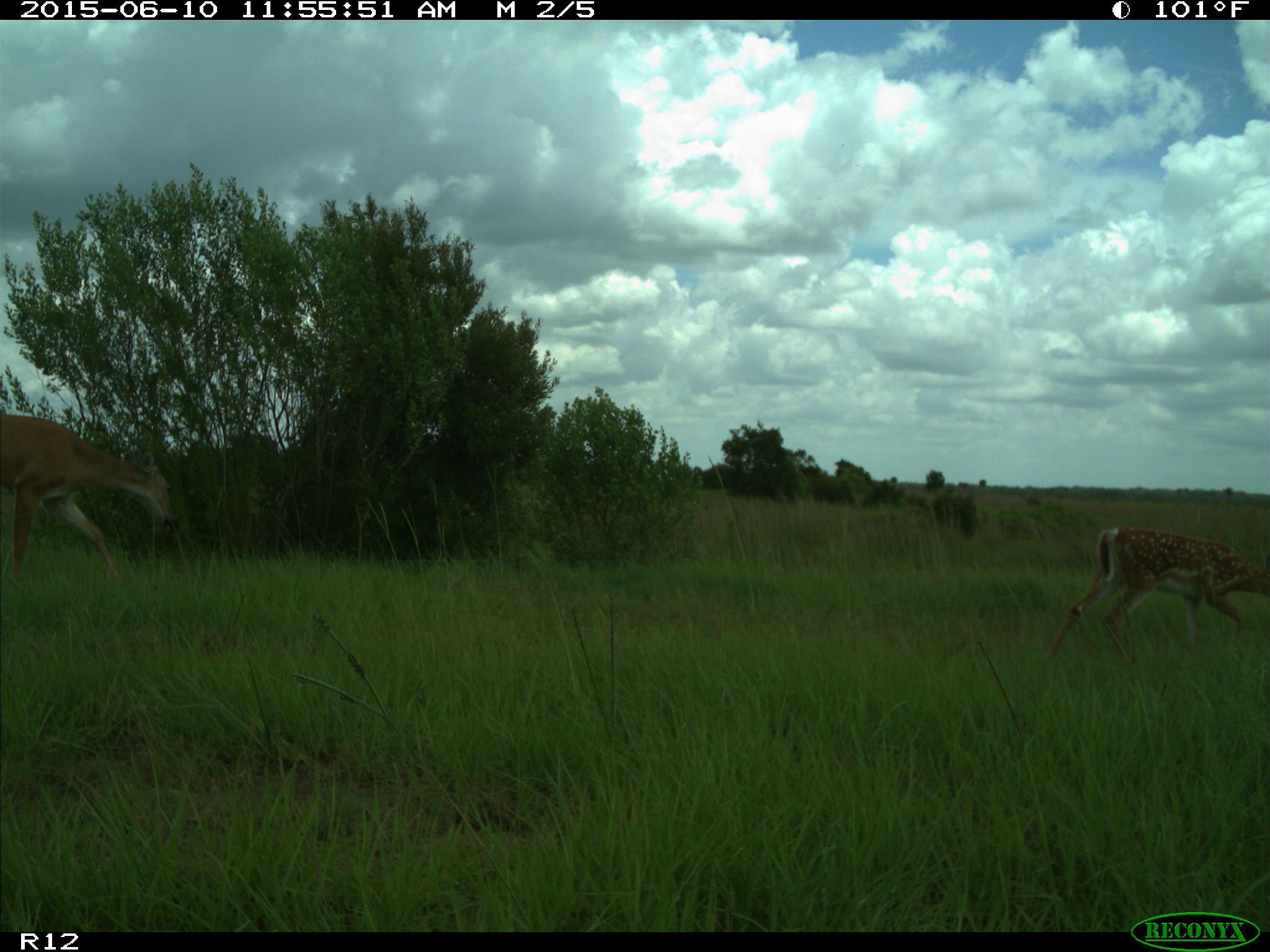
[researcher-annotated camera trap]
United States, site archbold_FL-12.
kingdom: Animalia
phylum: Chordata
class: Mammalia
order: Artiodactyla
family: Cervidae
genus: Odocoileus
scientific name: Odocoileus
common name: deer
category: unidentified deer